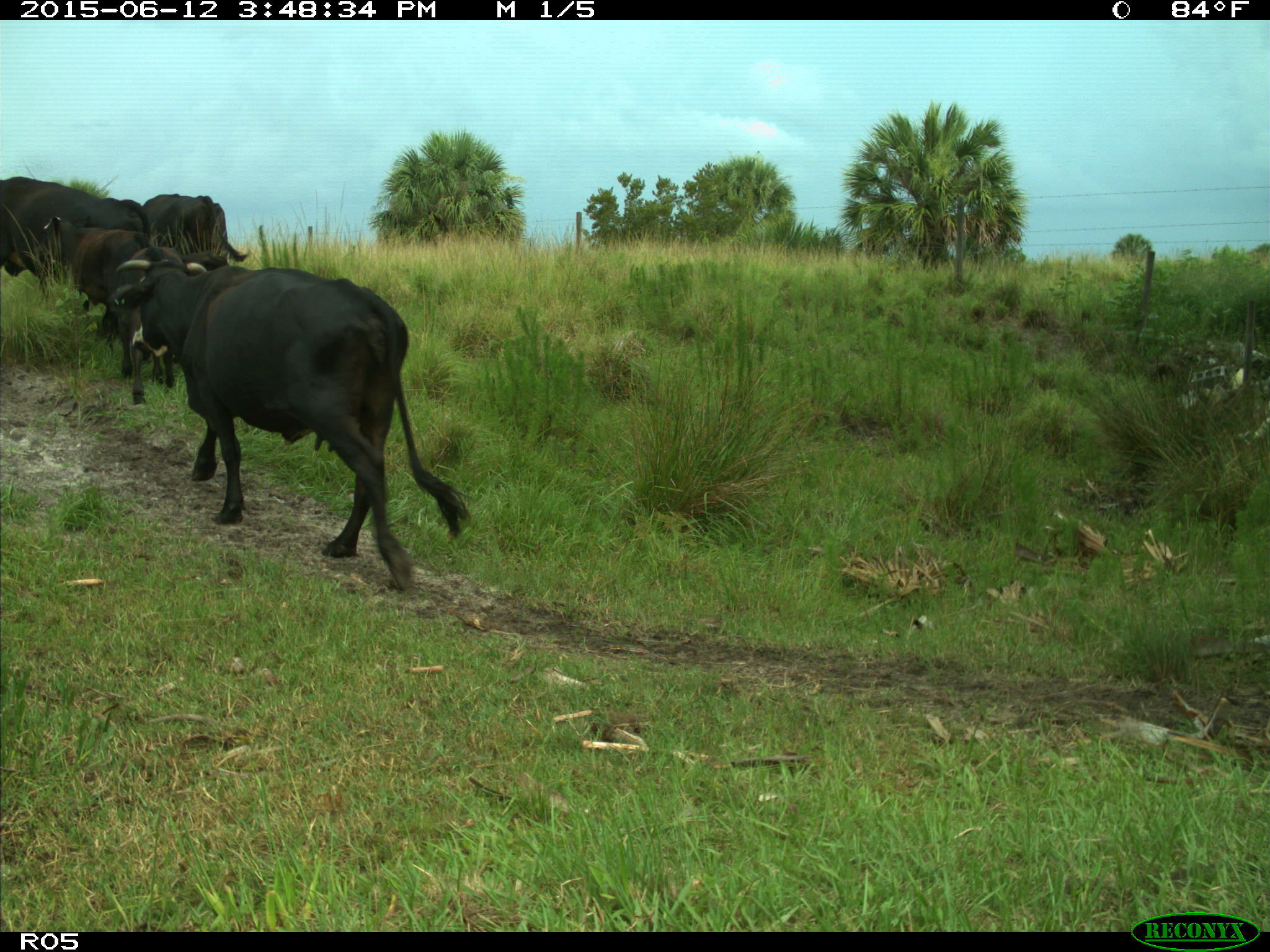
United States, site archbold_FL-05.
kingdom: Animalia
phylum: Chordata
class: Mammalia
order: Artiodactyla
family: Bovidae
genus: Bos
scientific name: Bos taurus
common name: domestic cow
Bos taurus (domestic cow).